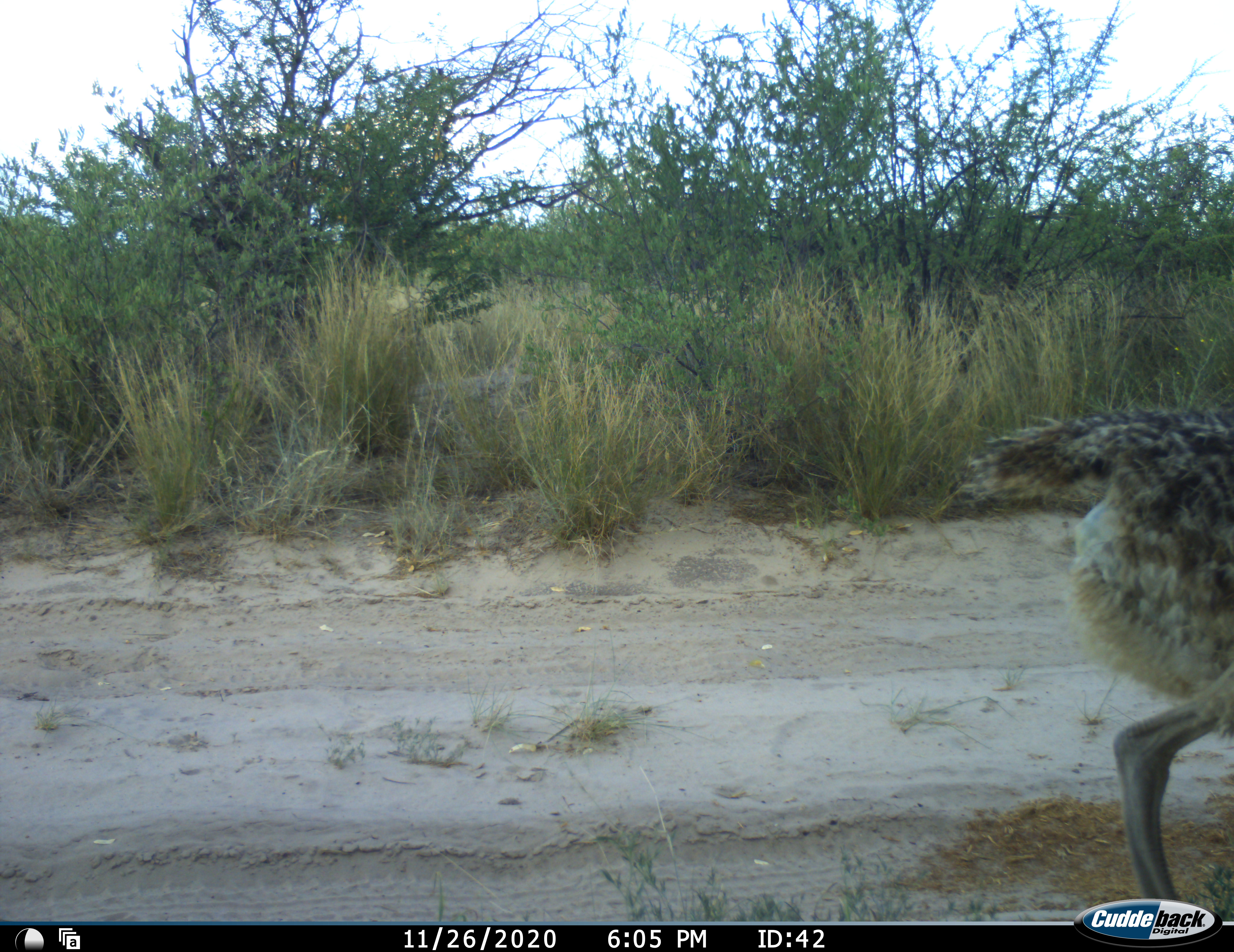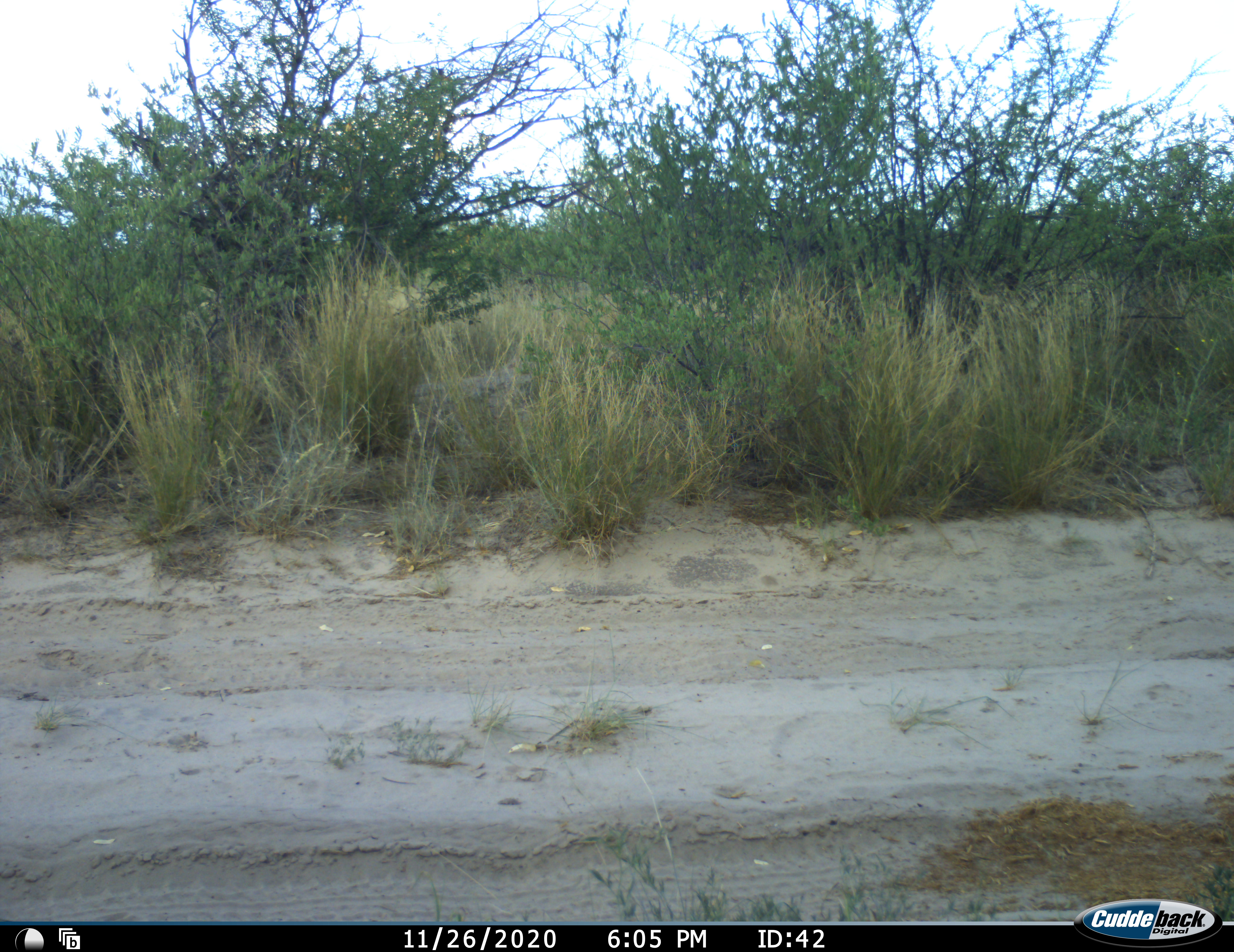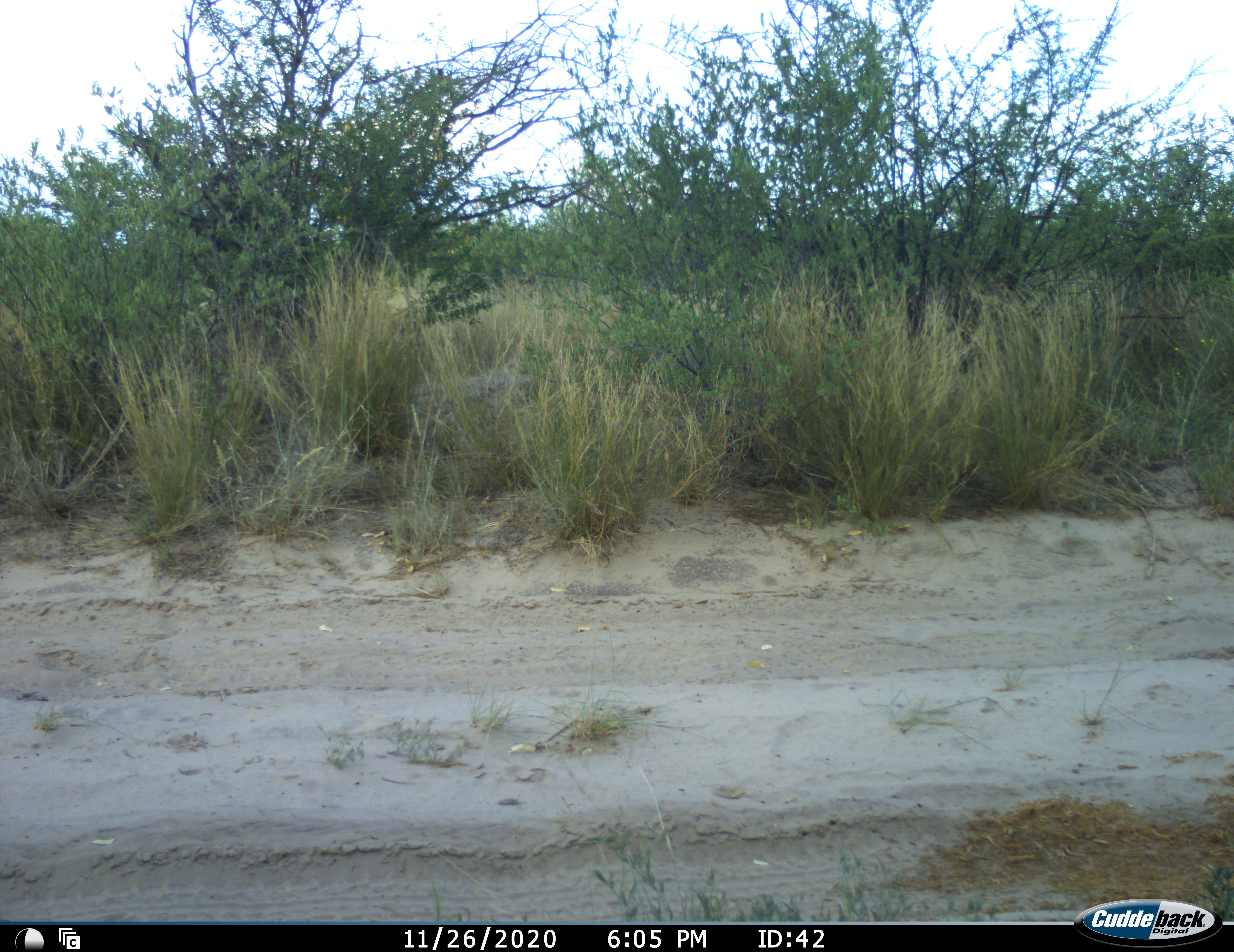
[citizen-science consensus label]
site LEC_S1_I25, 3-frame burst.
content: unidentified animal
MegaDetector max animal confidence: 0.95